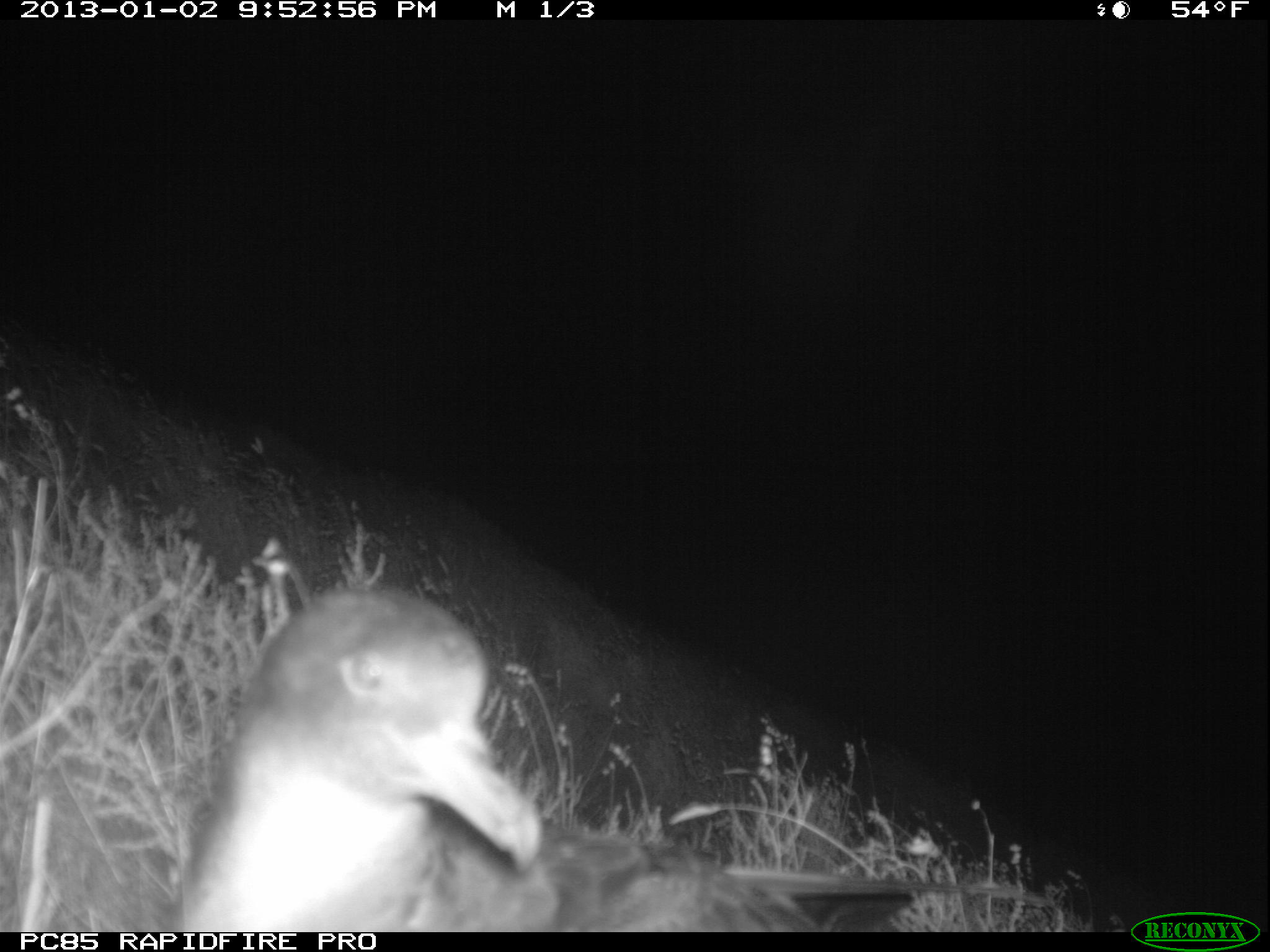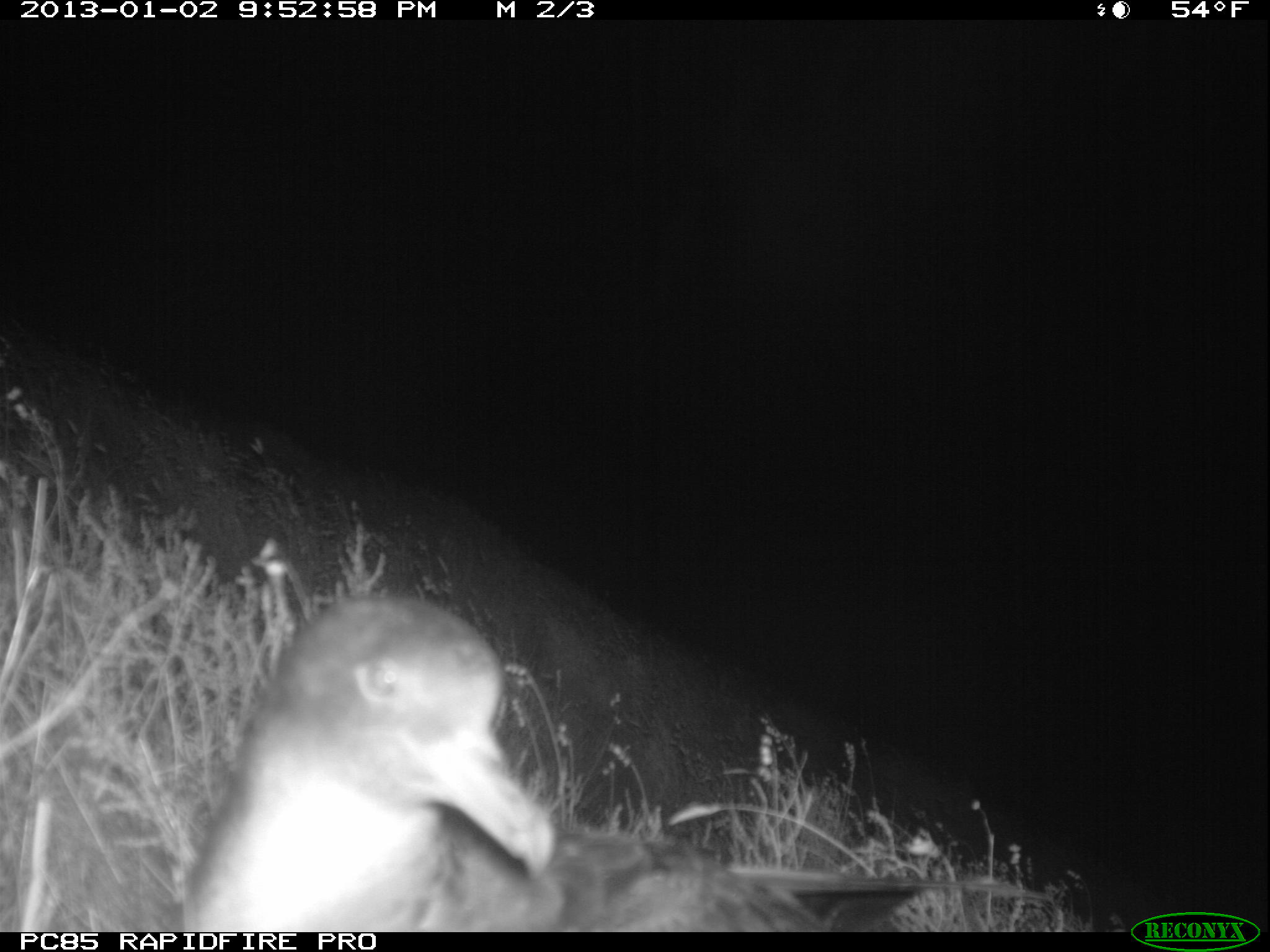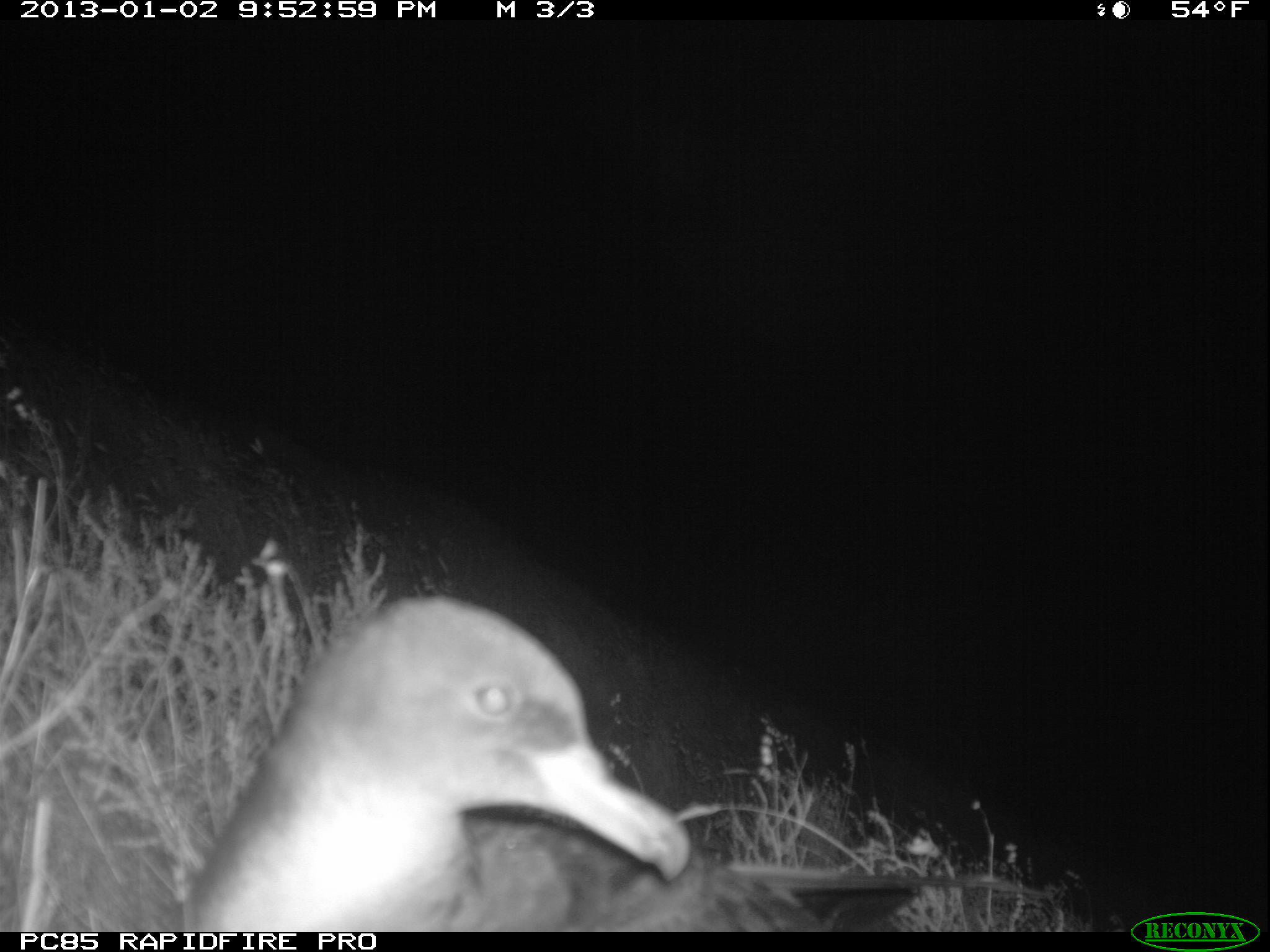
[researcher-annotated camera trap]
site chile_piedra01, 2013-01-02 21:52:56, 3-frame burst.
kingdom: Animalia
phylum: Chordata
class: Aves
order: Procellariiformes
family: Procellariidae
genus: Calonectris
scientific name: Calonectris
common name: shearwater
Shearwater (Calonectris).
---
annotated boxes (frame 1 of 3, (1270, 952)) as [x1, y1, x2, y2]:
shearwater: [157, 584, 998, 928]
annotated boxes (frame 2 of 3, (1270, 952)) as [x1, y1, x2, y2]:
shearwater: [173, 586, 1071, 936]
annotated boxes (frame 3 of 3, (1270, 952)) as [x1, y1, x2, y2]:
shearwater: [169, 591, 982, 932]